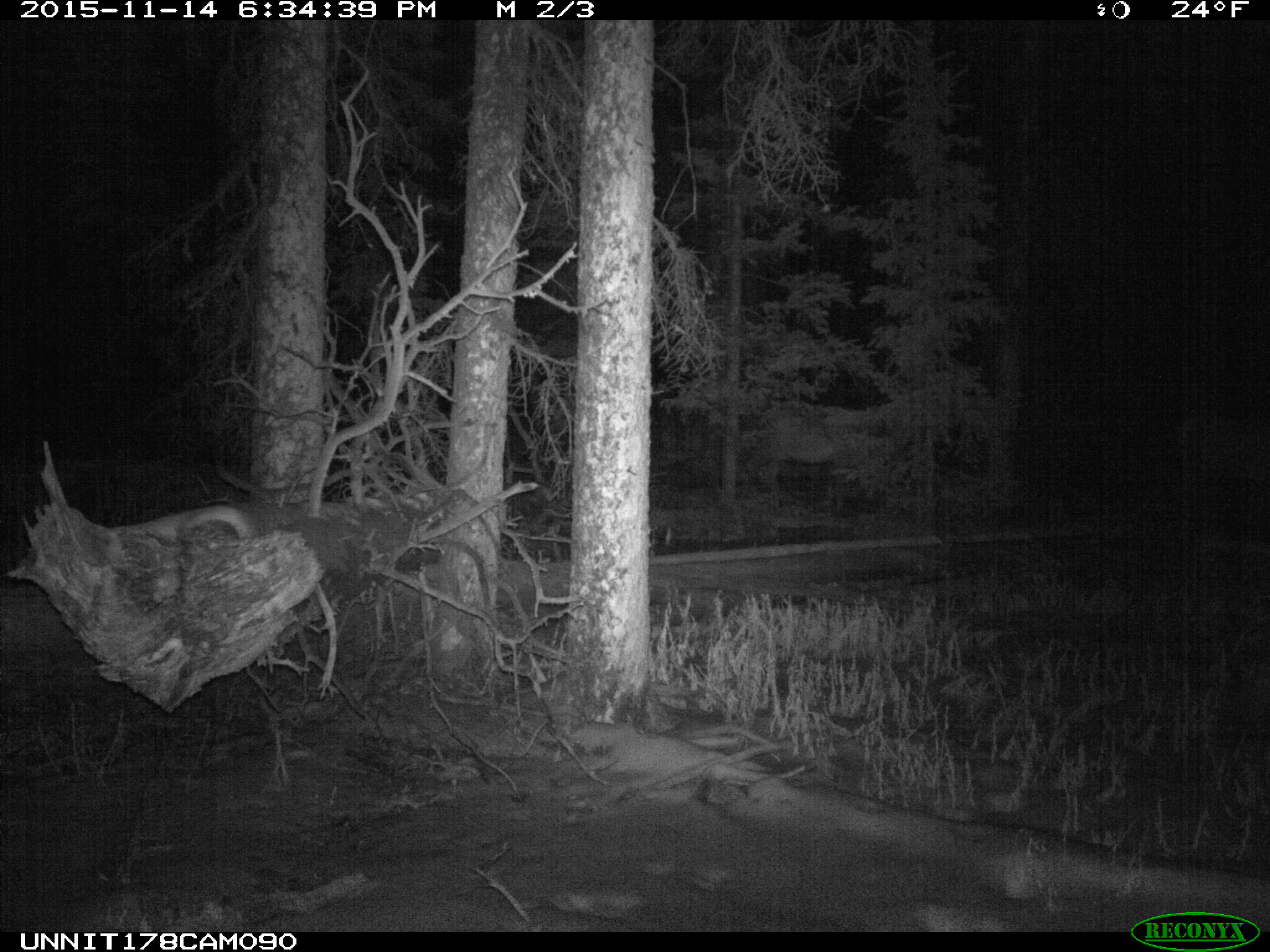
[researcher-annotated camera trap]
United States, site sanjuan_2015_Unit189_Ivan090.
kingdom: Animalia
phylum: Chordata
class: Mammalia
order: Artiodactyla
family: Cervidae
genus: Cervus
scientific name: Cervus elaphus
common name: red deer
Cervus elaphus (red deer).